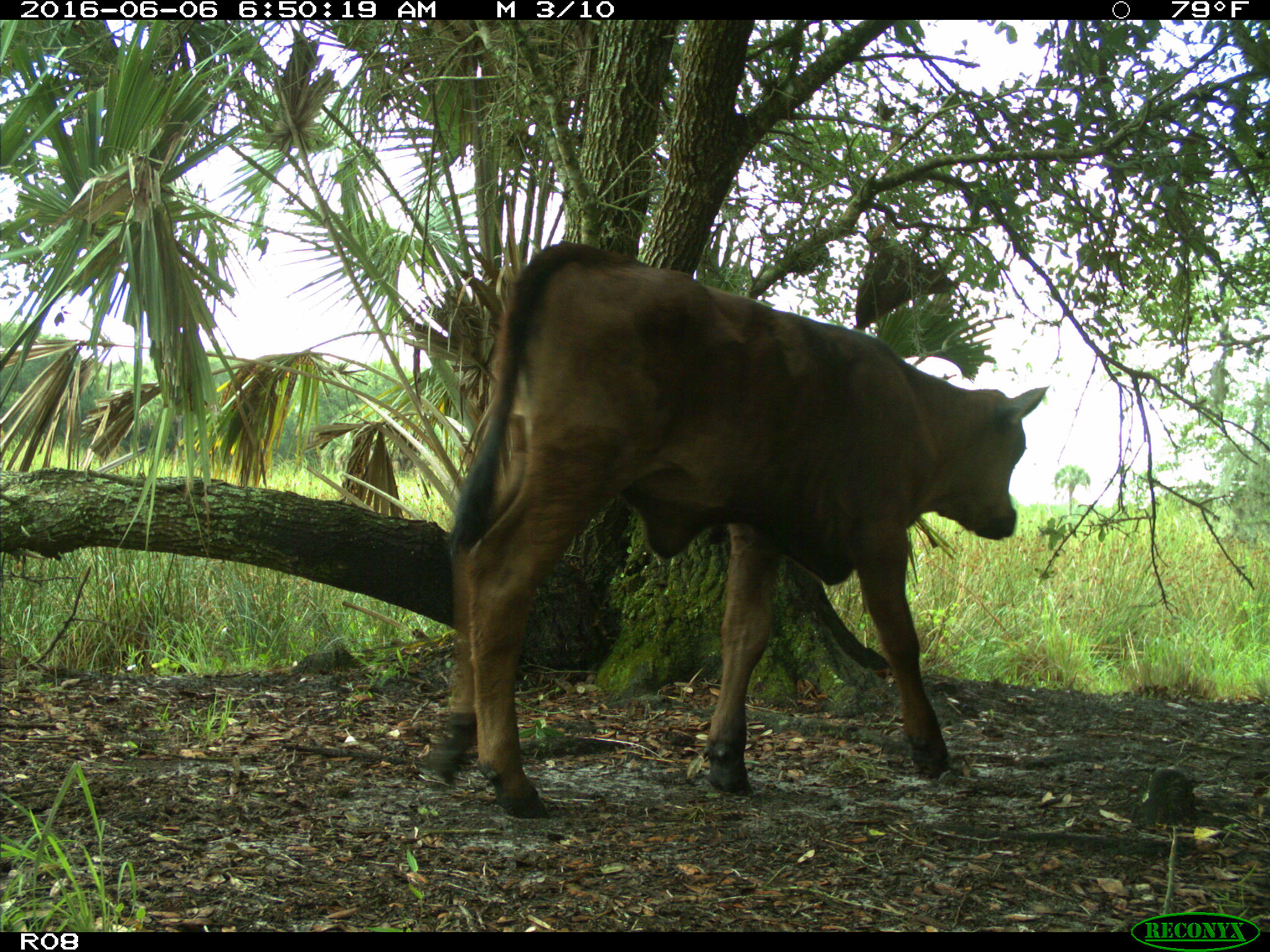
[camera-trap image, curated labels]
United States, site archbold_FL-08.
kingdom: Animalia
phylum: Chordata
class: Mammalia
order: Artiodactyla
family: Bovidae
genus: Bos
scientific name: Bos taurus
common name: domestic cow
Bos taurus (domestic cow).